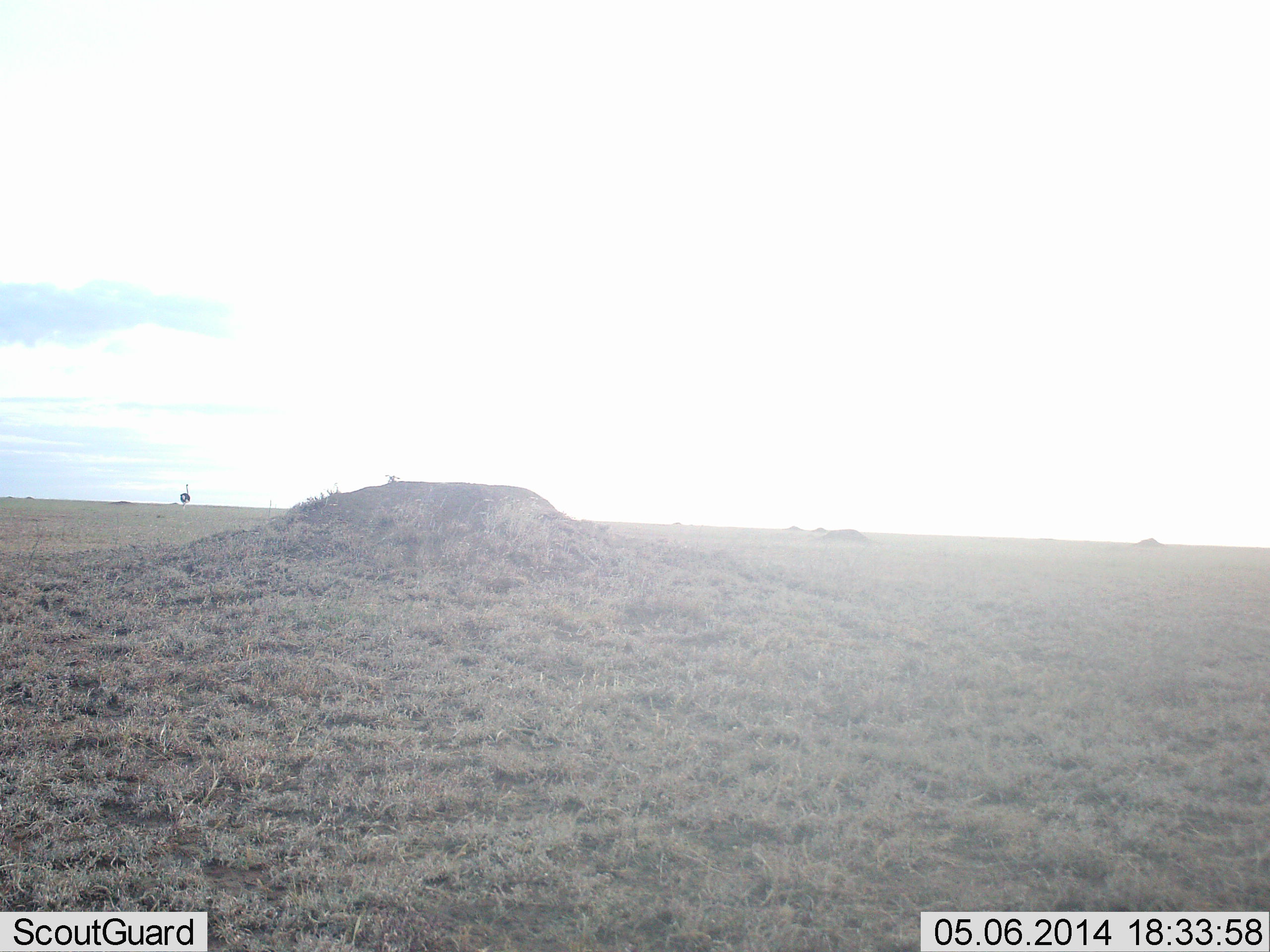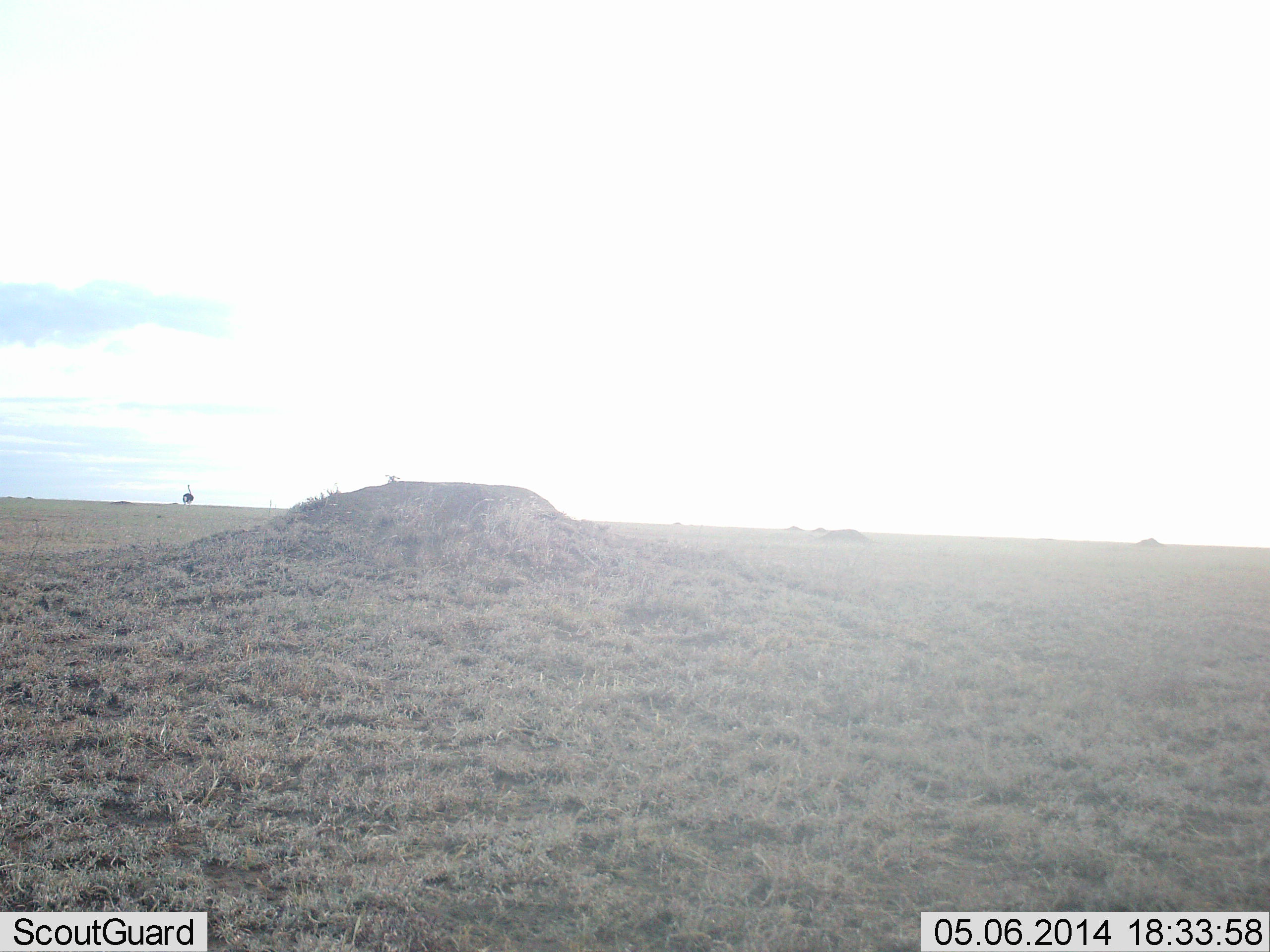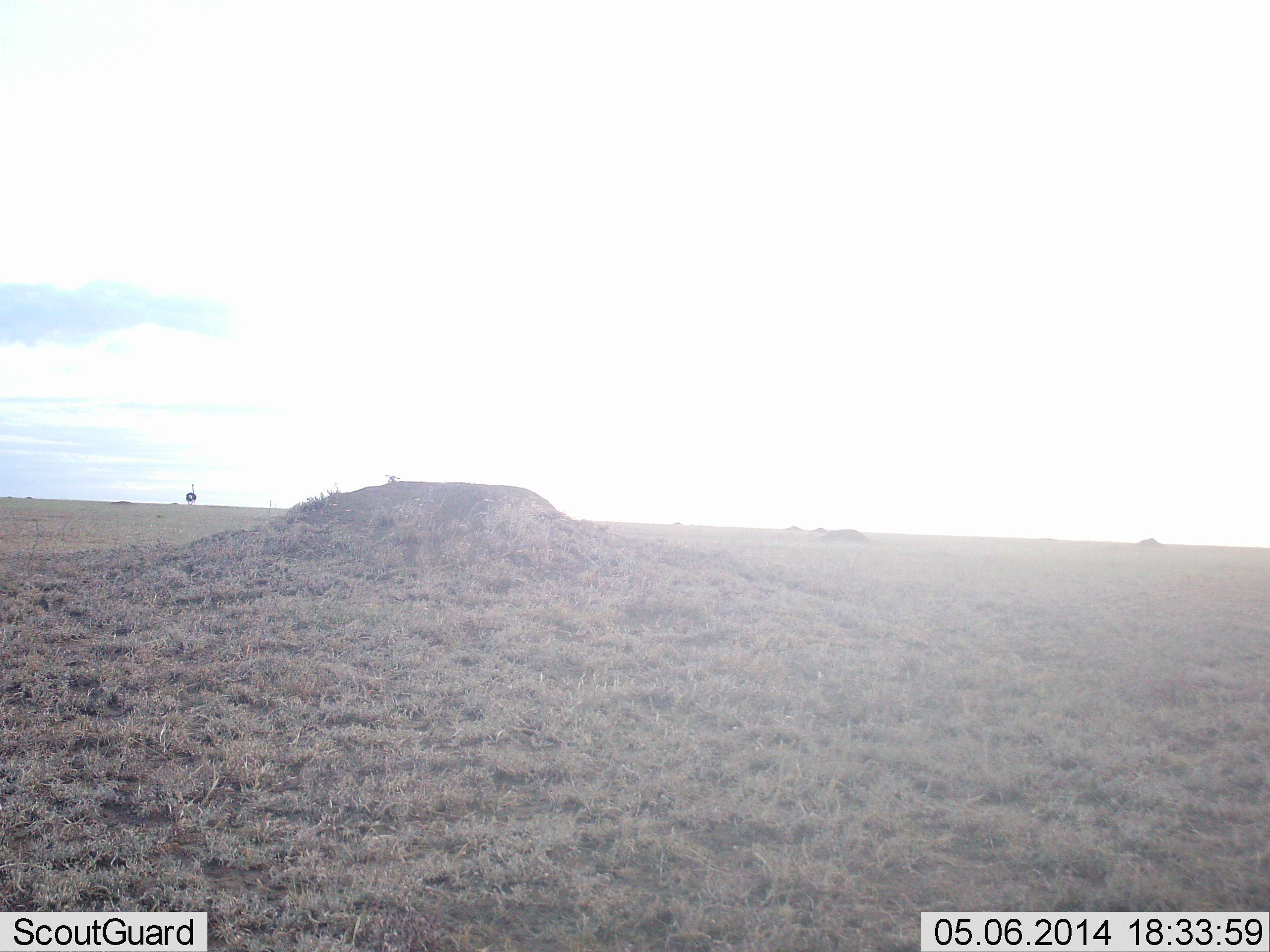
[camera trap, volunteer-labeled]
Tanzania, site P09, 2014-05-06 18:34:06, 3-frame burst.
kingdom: Animalia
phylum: Chordata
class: Aves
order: Struthioniformes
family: Struthionidae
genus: Struthio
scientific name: Struthio camelus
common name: ostrich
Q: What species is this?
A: Ostrich (Struthio camelus).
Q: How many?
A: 1.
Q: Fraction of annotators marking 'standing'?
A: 10%.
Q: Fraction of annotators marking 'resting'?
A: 0%.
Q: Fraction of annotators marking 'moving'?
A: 90%.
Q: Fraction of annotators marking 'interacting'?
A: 0%.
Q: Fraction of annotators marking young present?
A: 0%.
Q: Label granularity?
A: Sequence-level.